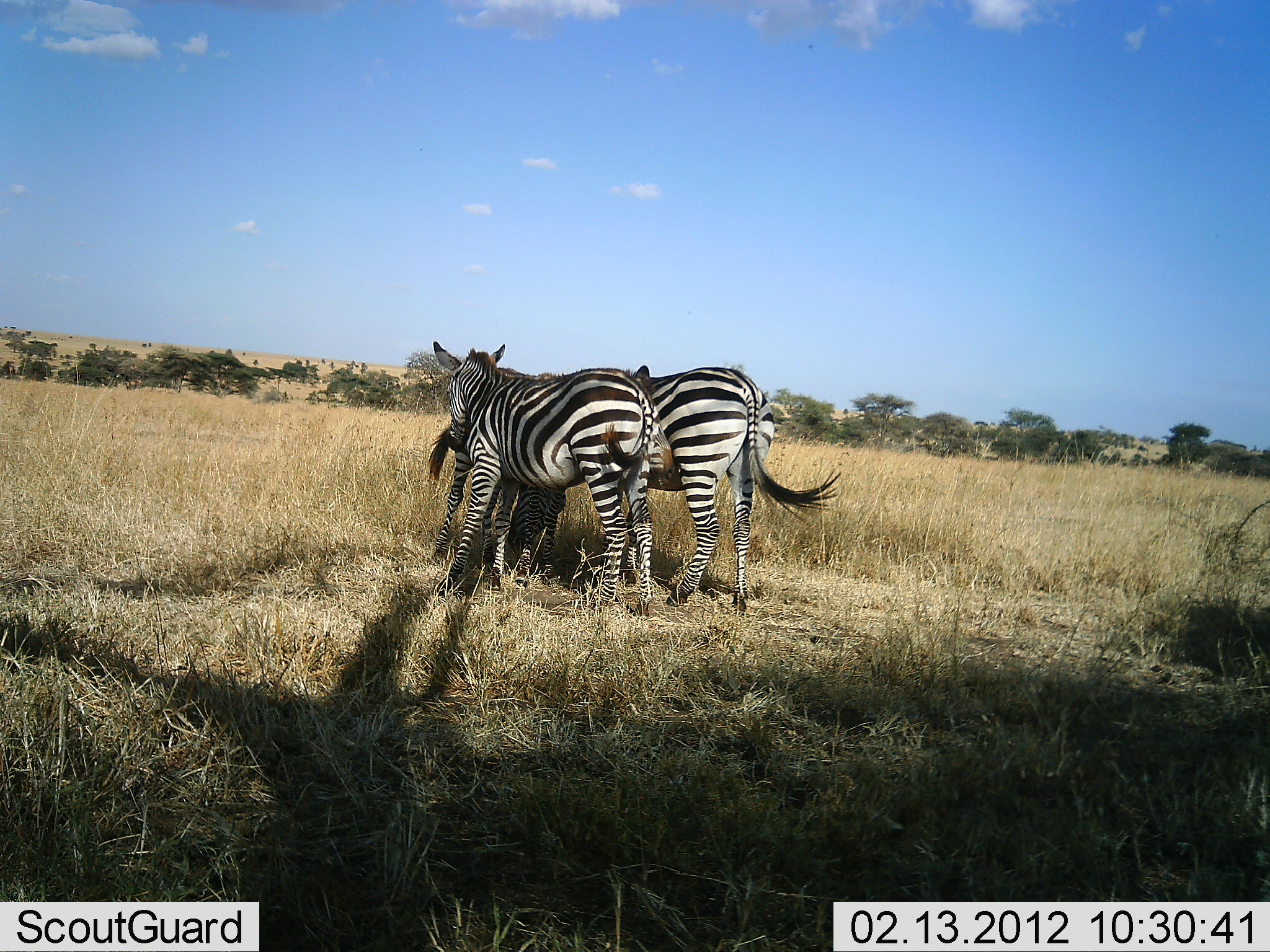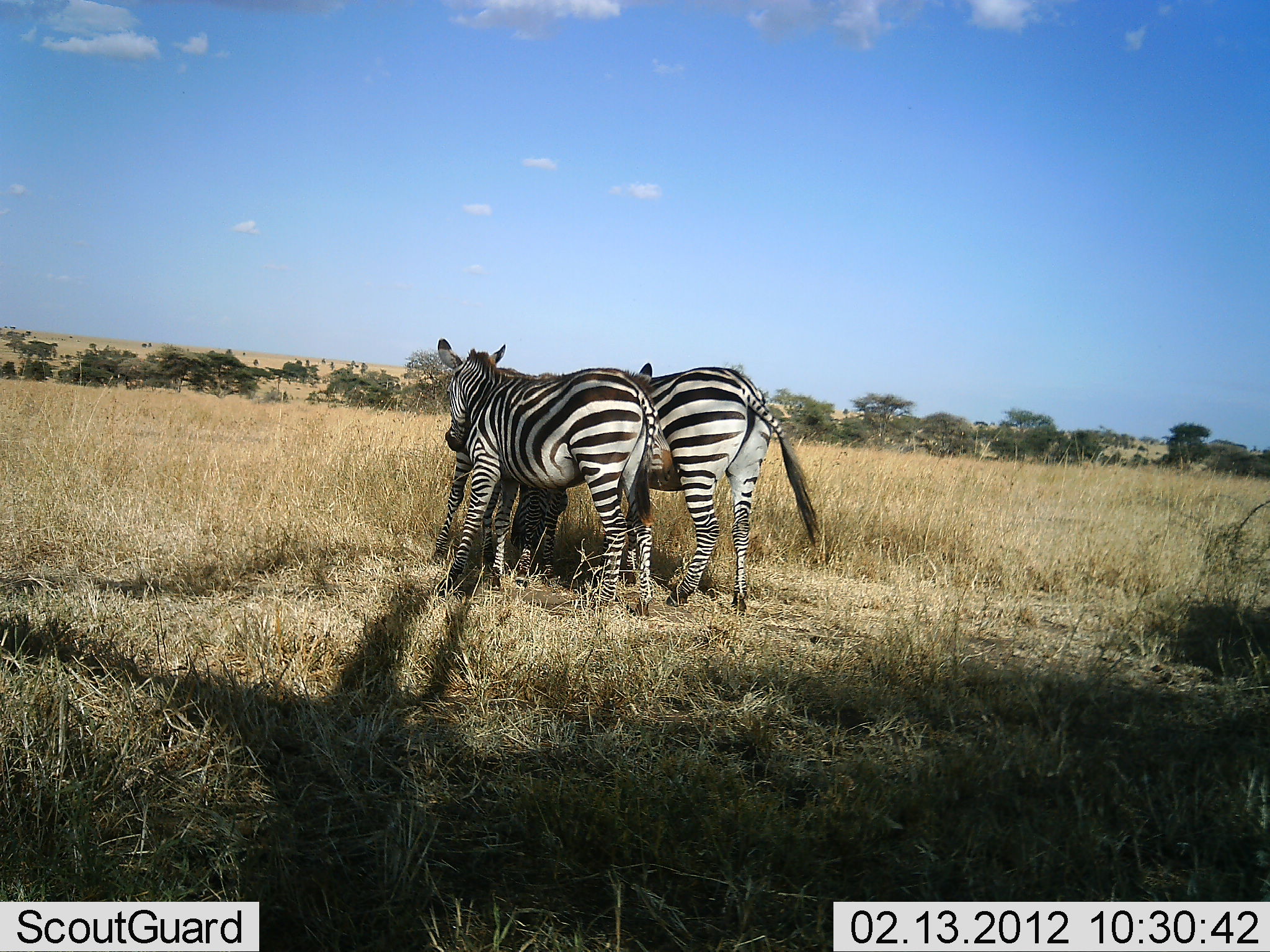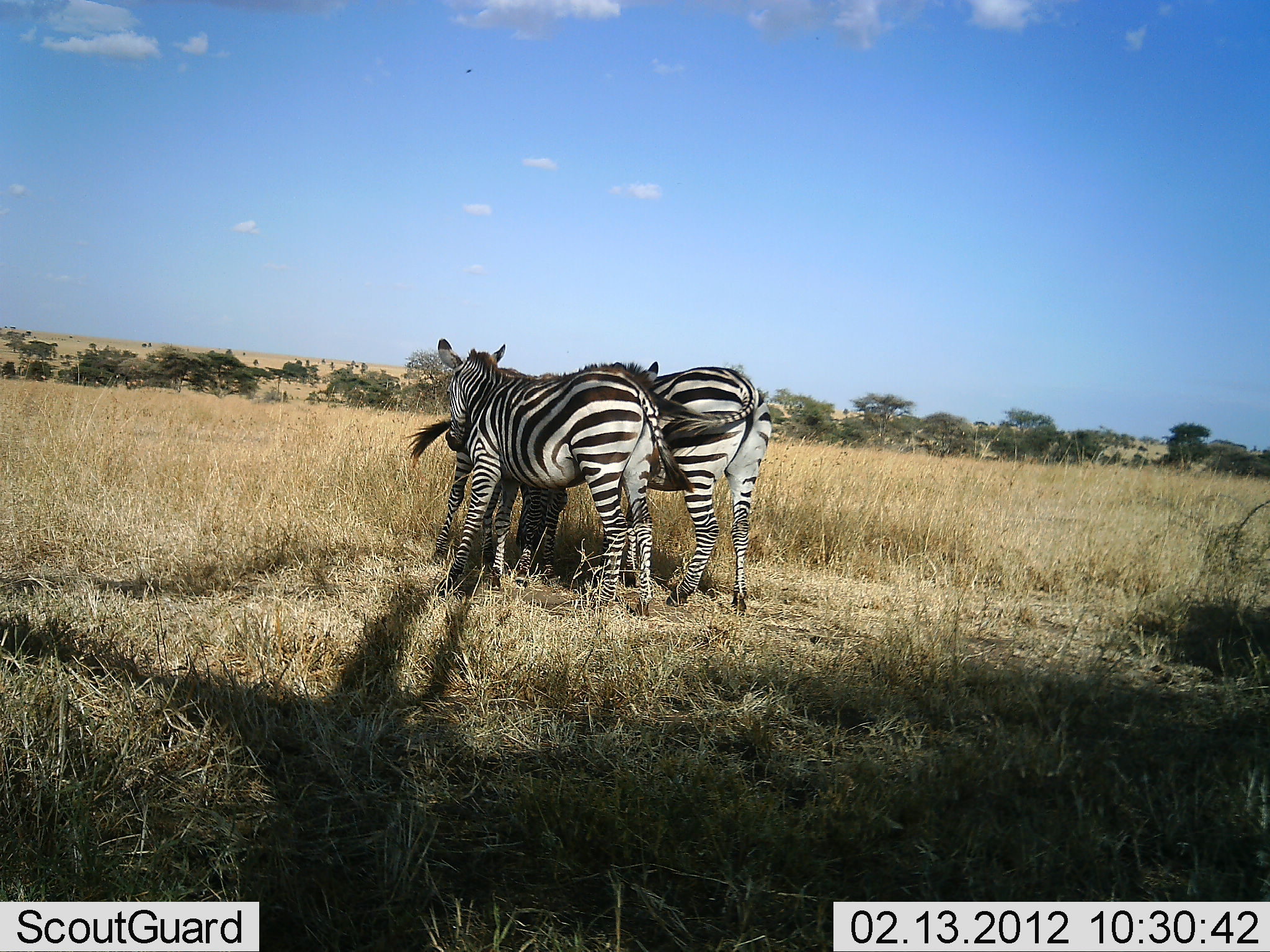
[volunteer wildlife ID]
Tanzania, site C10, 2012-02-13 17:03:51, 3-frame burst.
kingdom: Animalia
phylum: Chordata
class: Mammalia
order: Perissodactyla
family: Equidae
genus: Equus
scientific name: Equus quagga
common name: plains zebra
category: zebra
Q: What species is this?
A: Zebra (plains zebra) (Equus quagga).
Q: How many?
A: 3.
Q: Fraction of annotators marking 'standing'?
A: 84%.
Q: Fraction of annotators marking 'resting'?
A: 5%.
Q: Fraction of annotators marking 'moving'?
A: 0%.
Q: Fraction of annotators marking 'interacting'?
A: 53%.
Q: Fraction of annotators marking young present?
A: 0%.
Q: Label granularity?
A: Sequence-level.